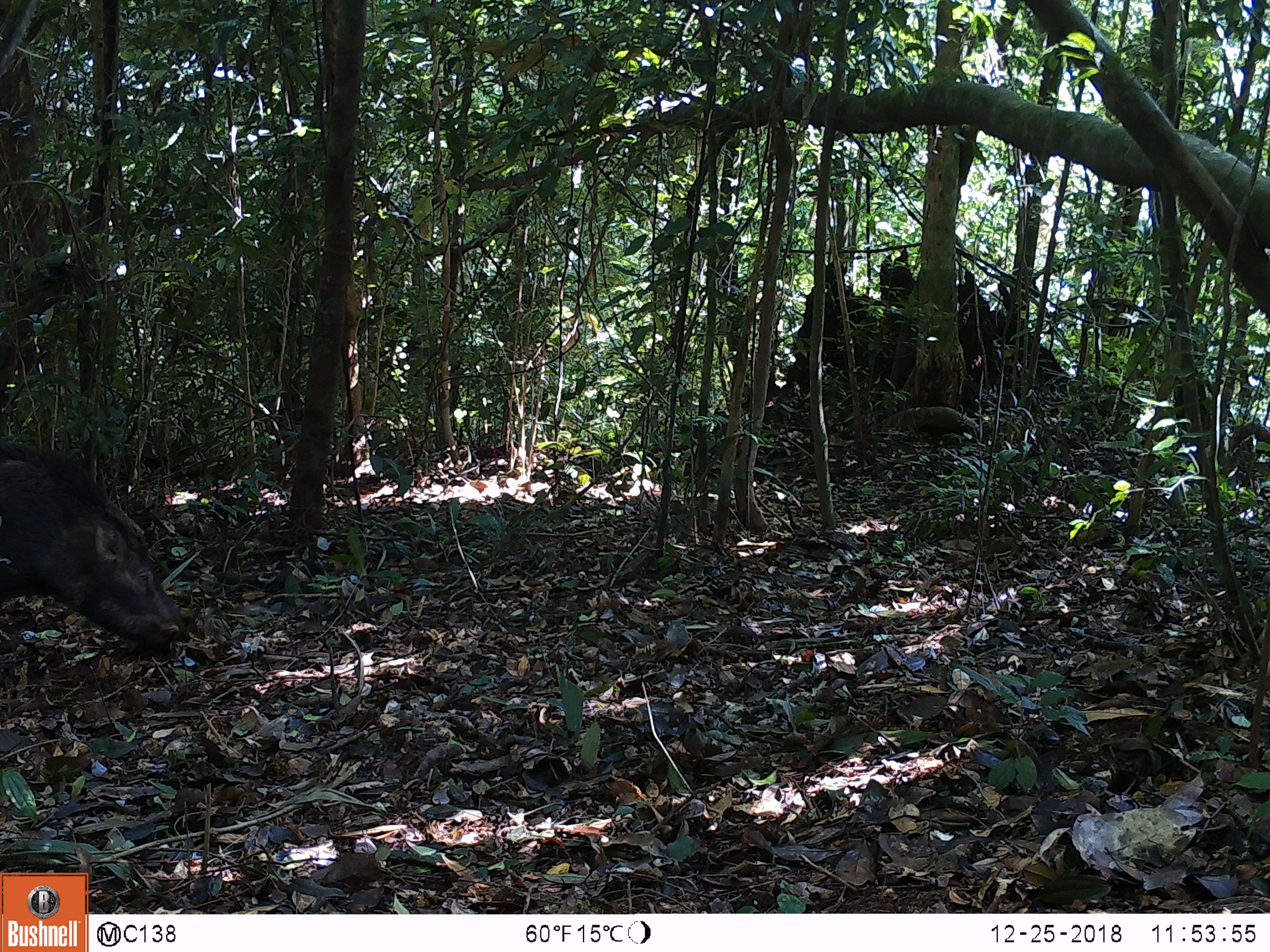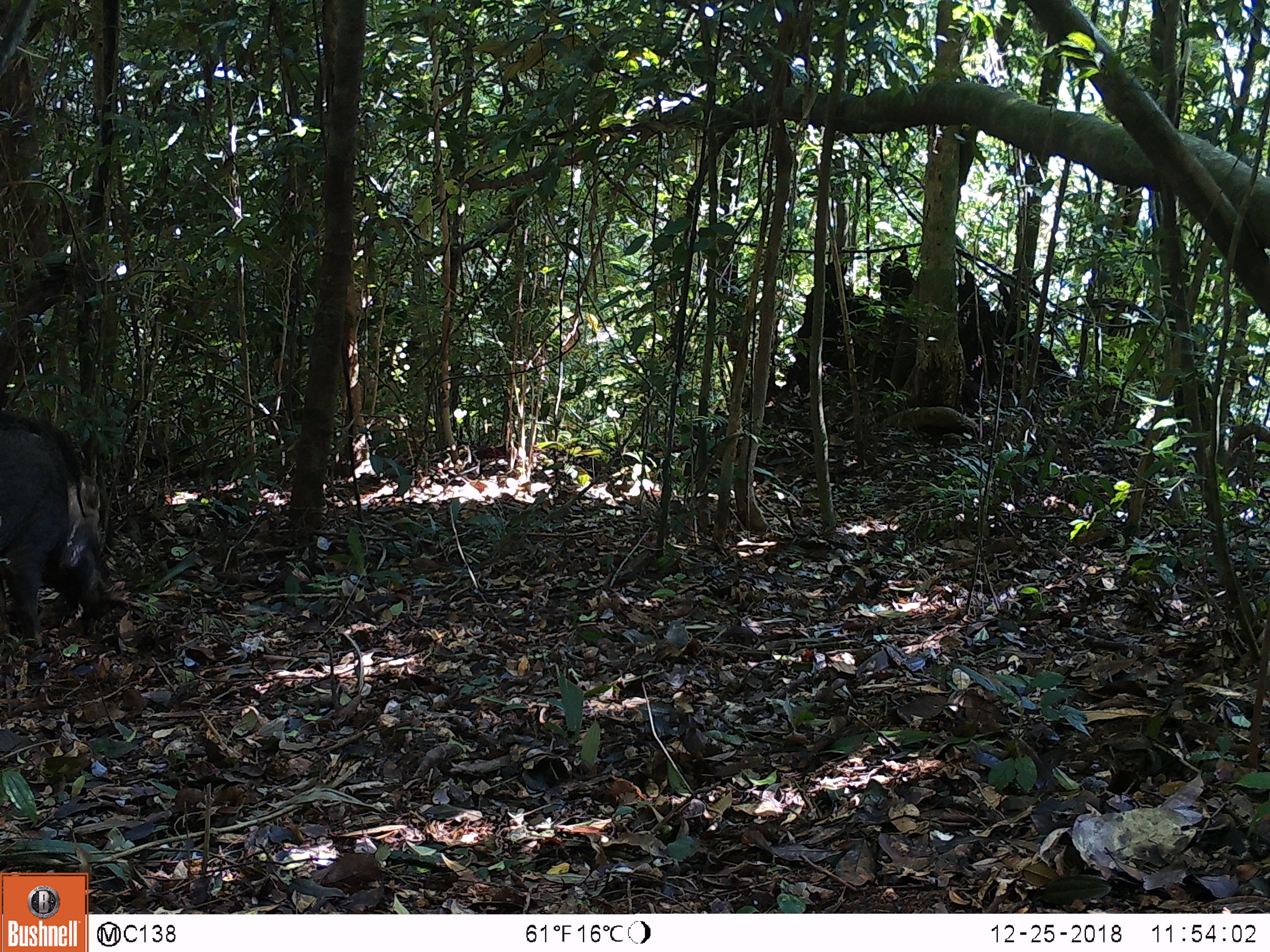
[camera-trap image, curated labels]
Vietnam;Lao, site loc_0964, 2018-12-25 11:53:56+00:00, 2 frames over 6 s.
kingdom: Animalia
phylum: Chordata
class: Mammalia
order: Artiodactyla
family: Suidae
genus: Sus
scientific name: Sus scrofa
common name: eurasian wild pig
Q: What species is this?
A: Eurasian wild pig (Sus scrofa).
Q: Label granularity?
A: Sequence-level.